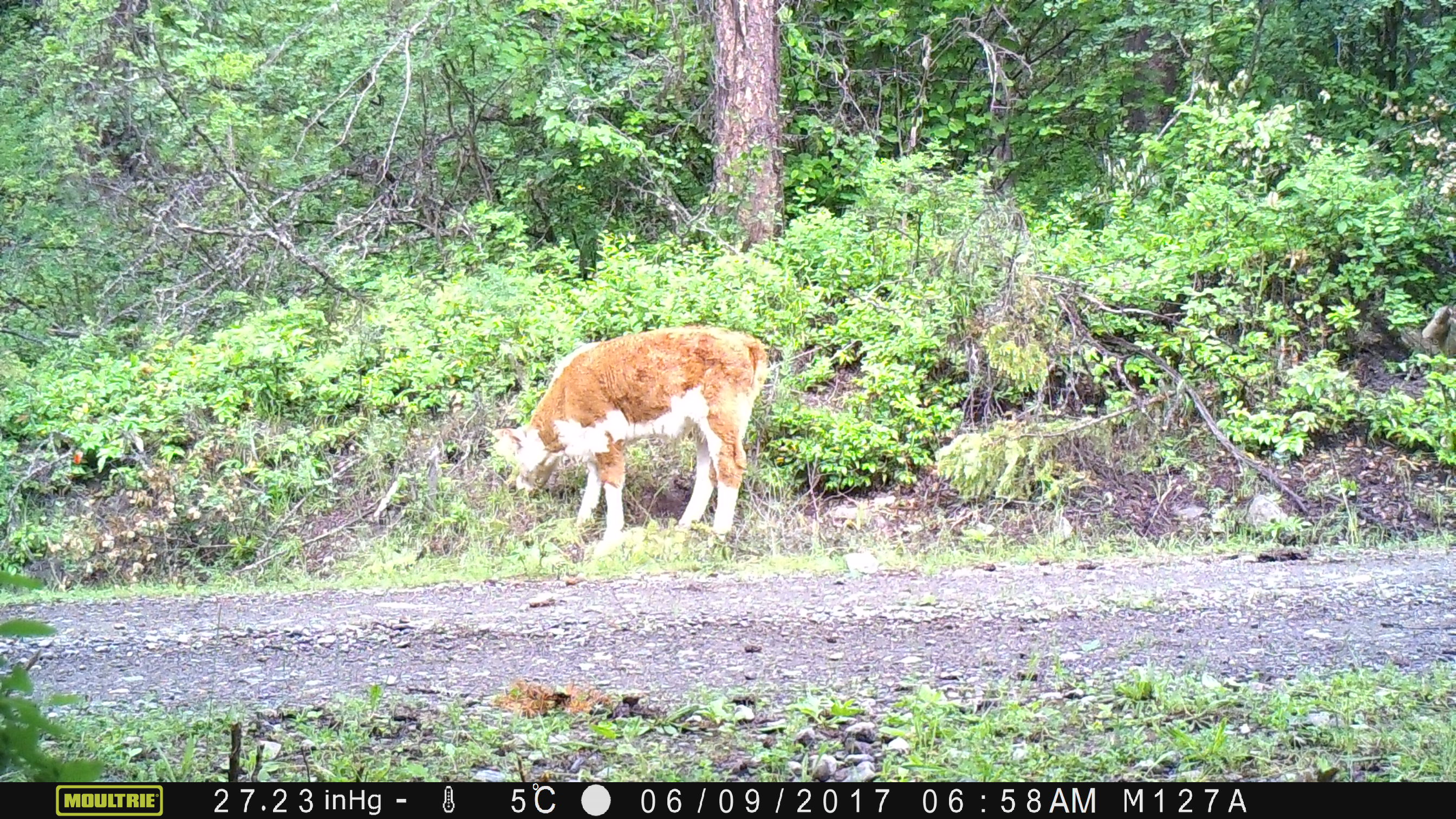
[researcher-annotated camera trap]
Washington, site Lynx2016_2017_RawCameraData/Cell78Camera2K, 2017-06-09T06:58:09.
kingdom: Animalia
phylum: Chordata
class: Mammalia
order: Artiodactyla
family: Bovidae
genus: Bos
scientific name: Bos taurus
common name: domestic cattle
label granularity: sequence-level